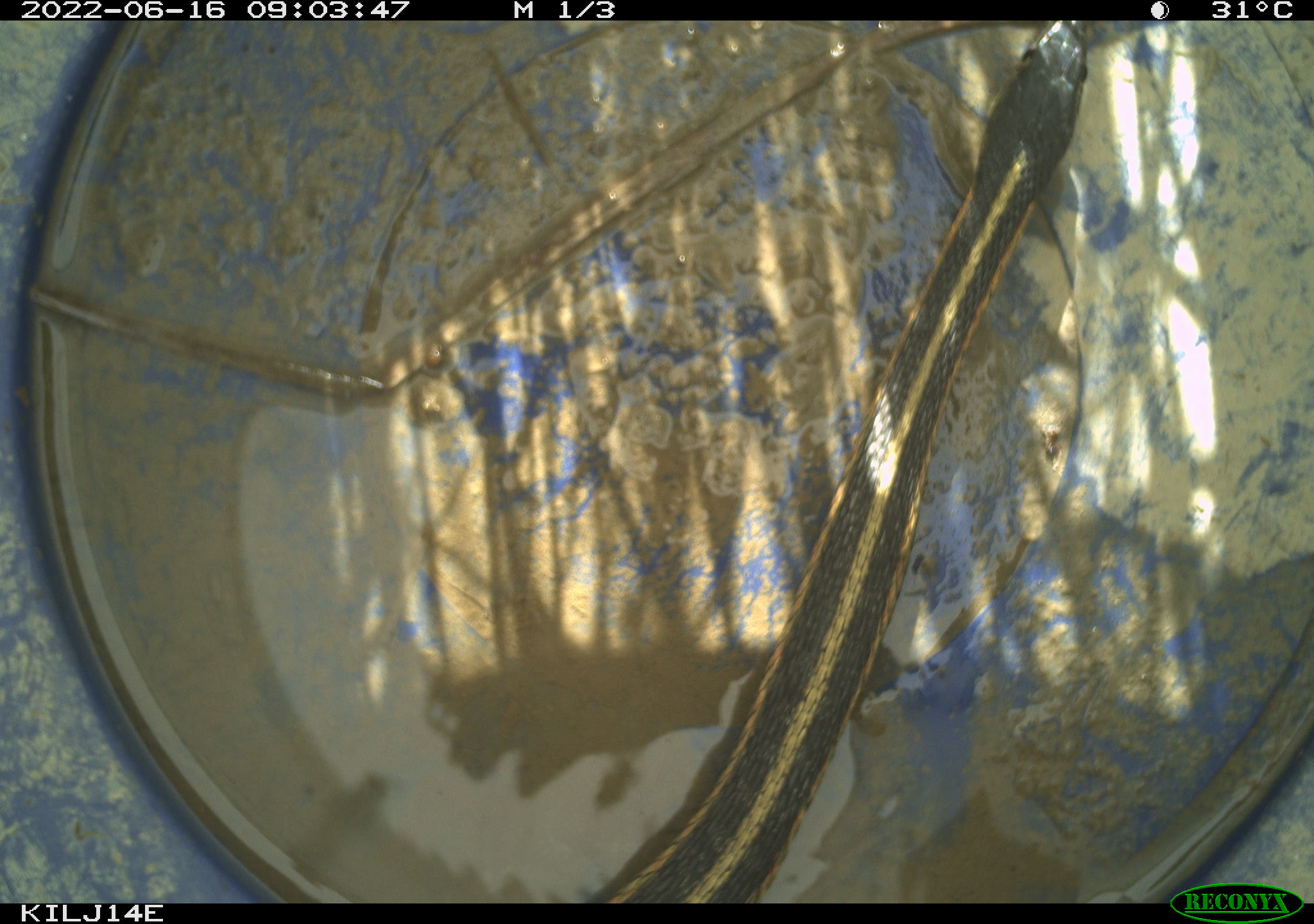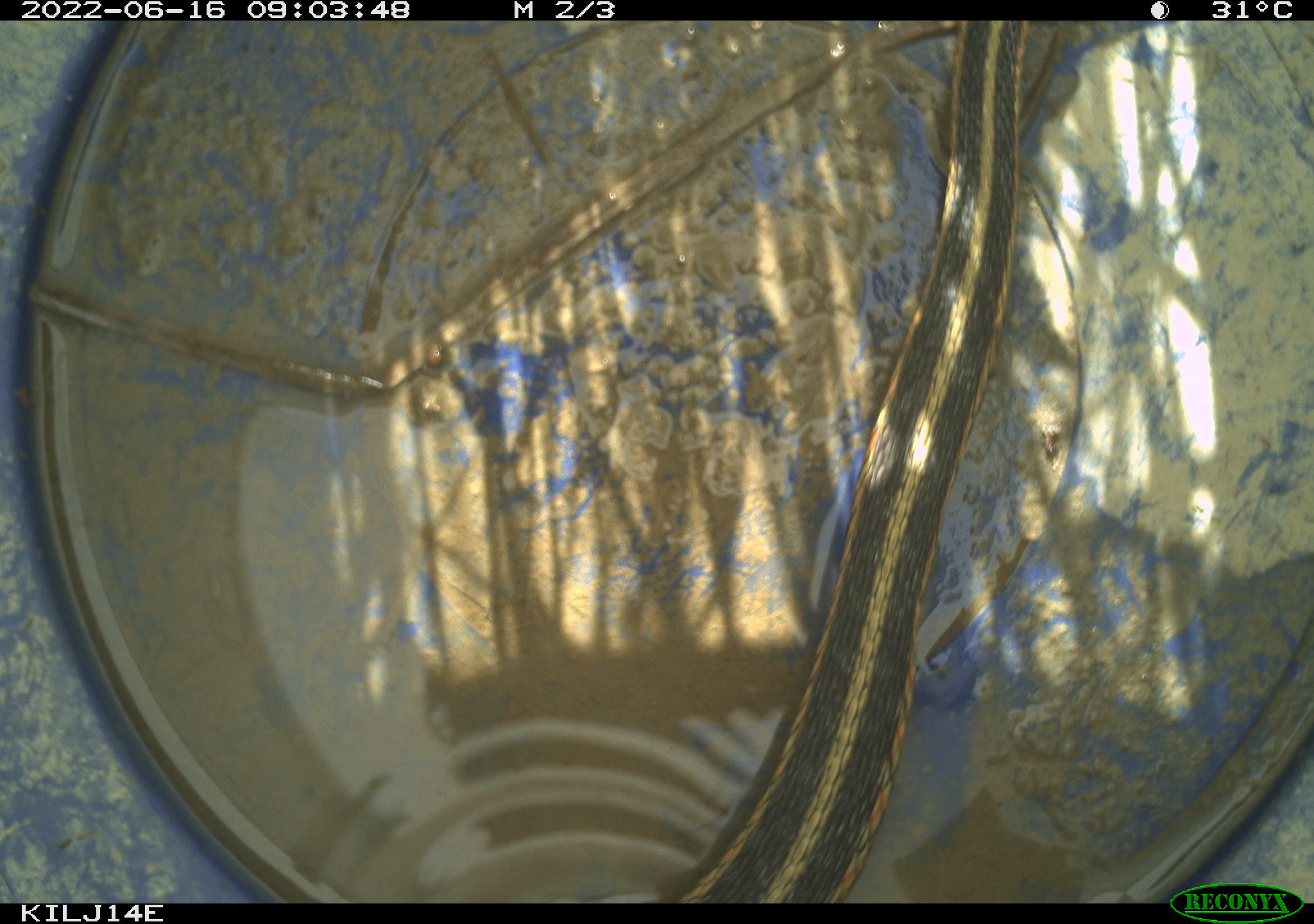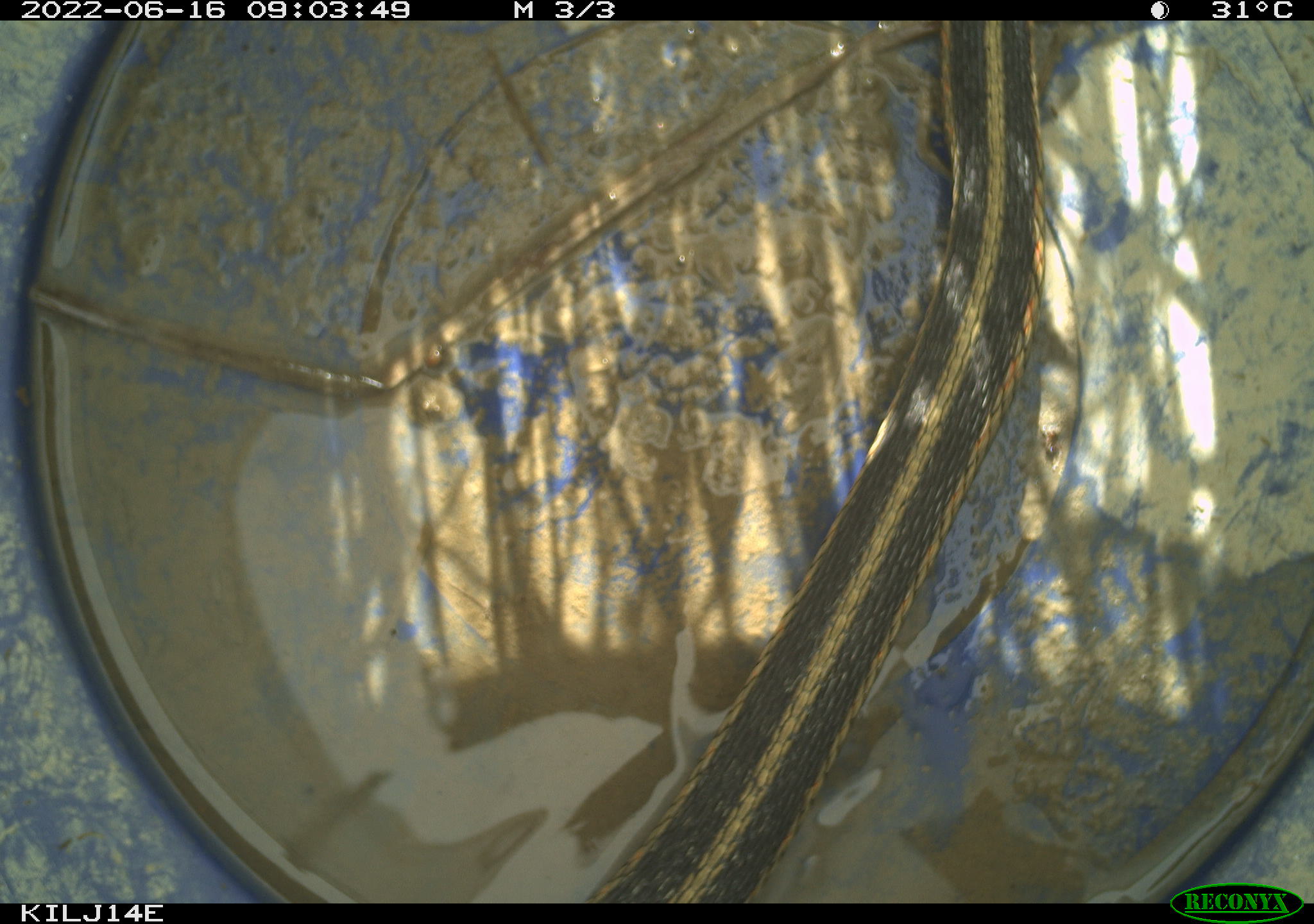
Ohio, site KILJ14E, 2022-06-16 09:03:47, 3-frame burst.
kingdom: Animalia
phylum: Chordata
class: Reptilia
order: Squamata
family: Colubridae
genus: Thamnophis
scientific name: Thamnophis sirtalis sirtalis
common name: eastern gartersnake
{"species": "eastern gartersnake (Thamnophis sirtalis sirtalis)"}